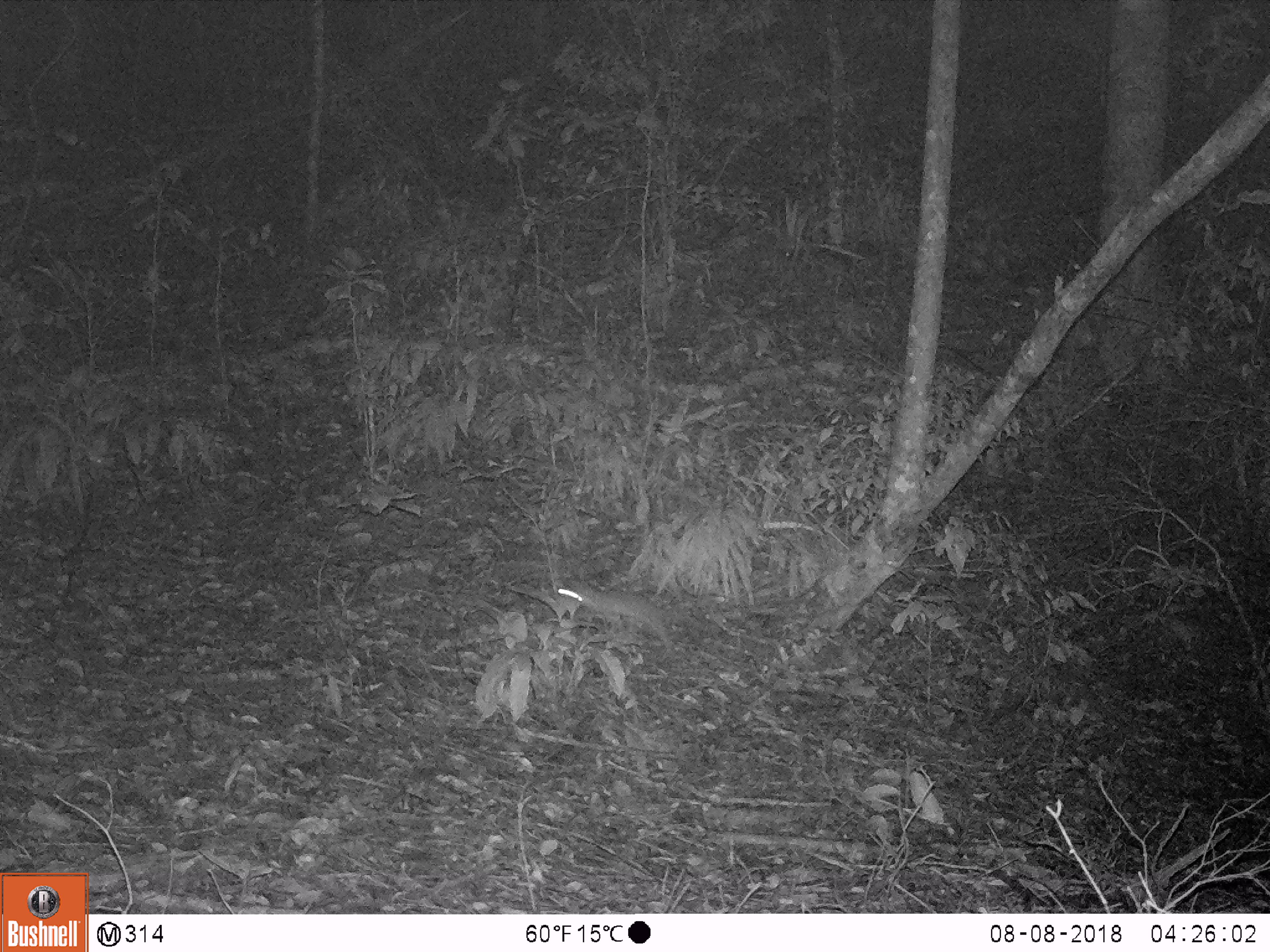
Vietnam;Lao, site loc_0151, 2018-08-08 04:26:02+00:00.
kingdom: Animalia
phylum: Chordata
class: Mammalia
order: Carnivora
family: Mustelidae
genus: Melogale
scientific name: Melogale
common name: ferret badger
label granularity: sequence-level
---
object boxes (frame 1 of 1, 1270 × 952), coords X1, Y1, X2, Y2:
ferret badger: 557, 577, 677, 656